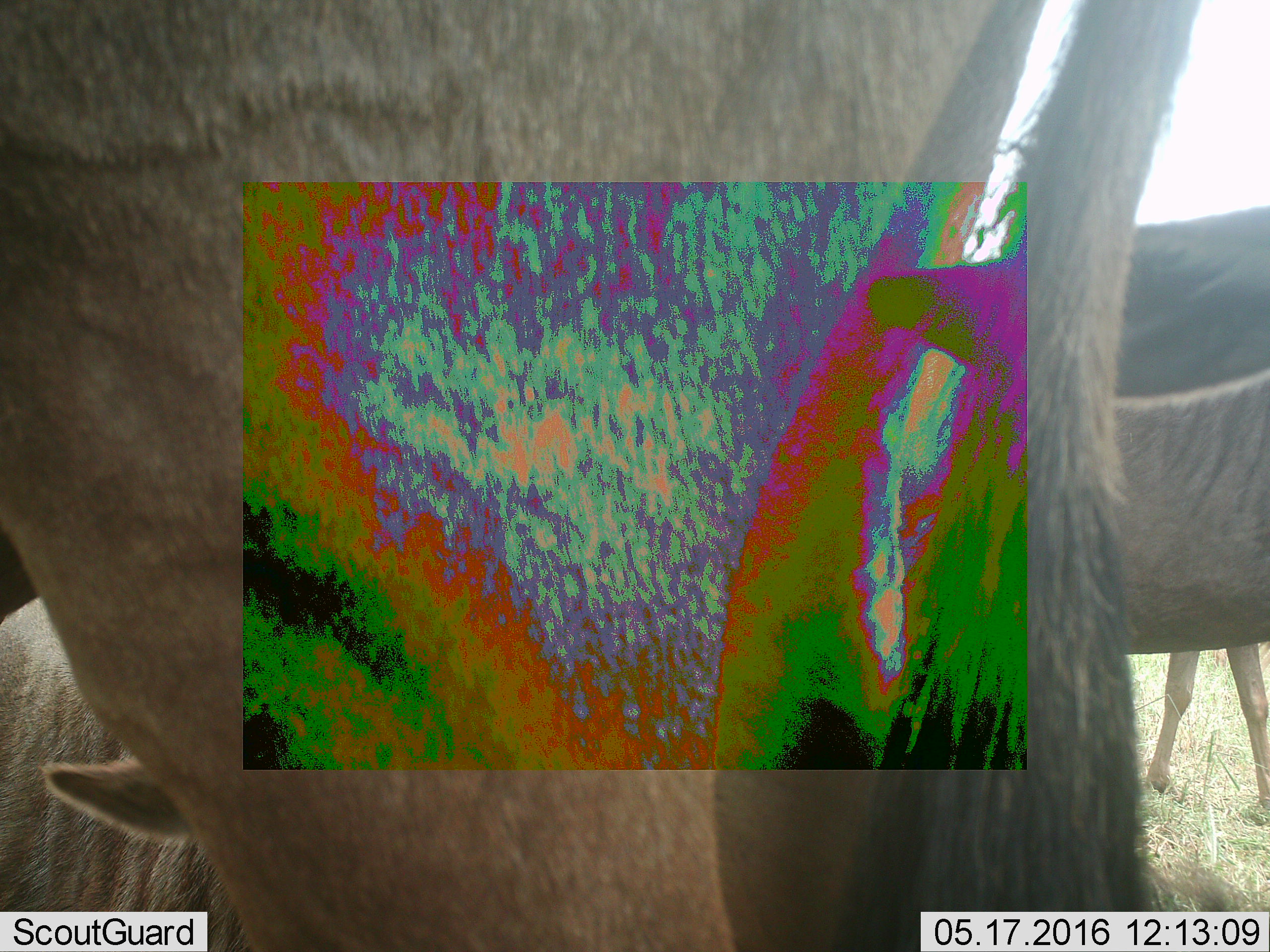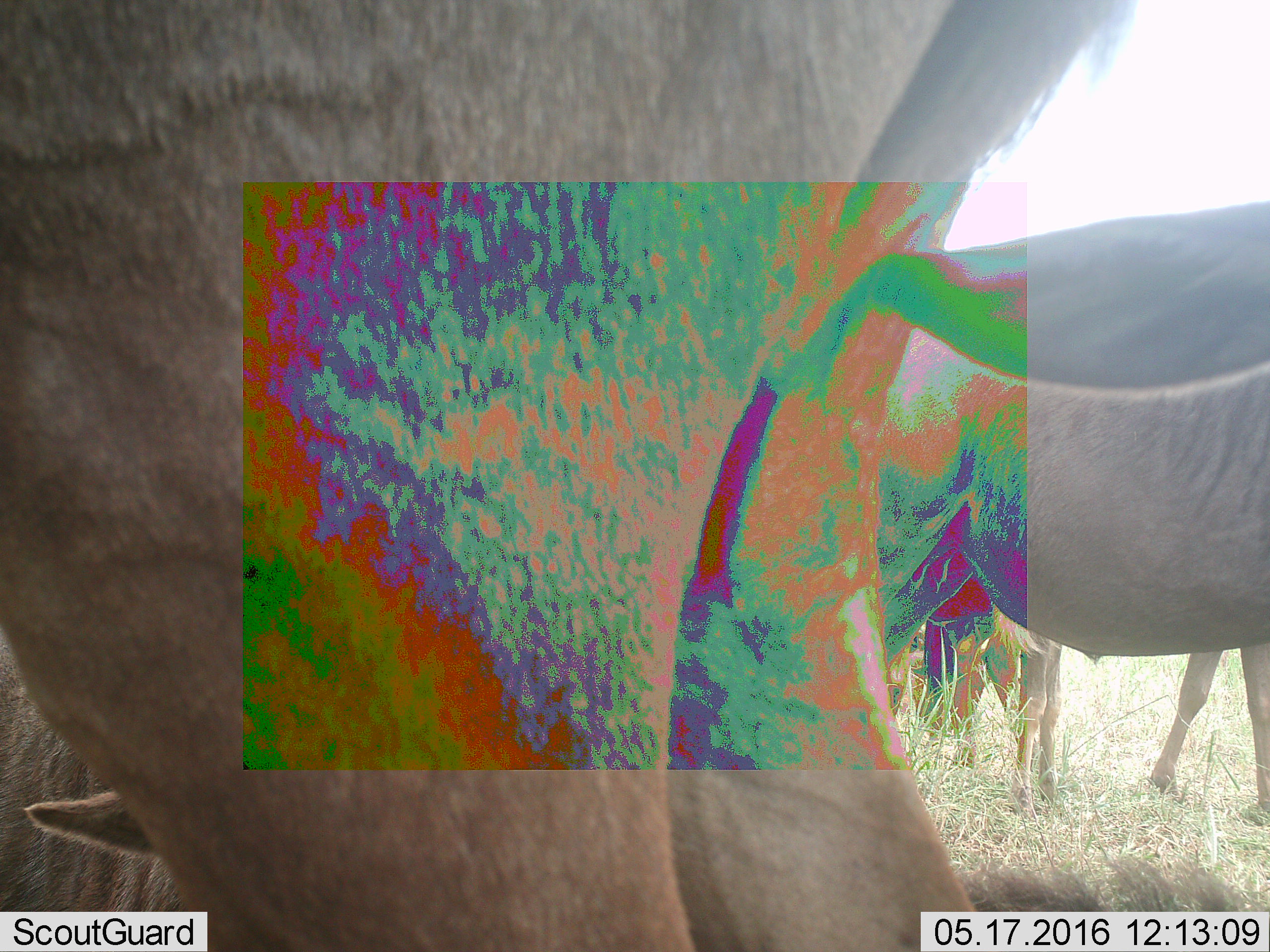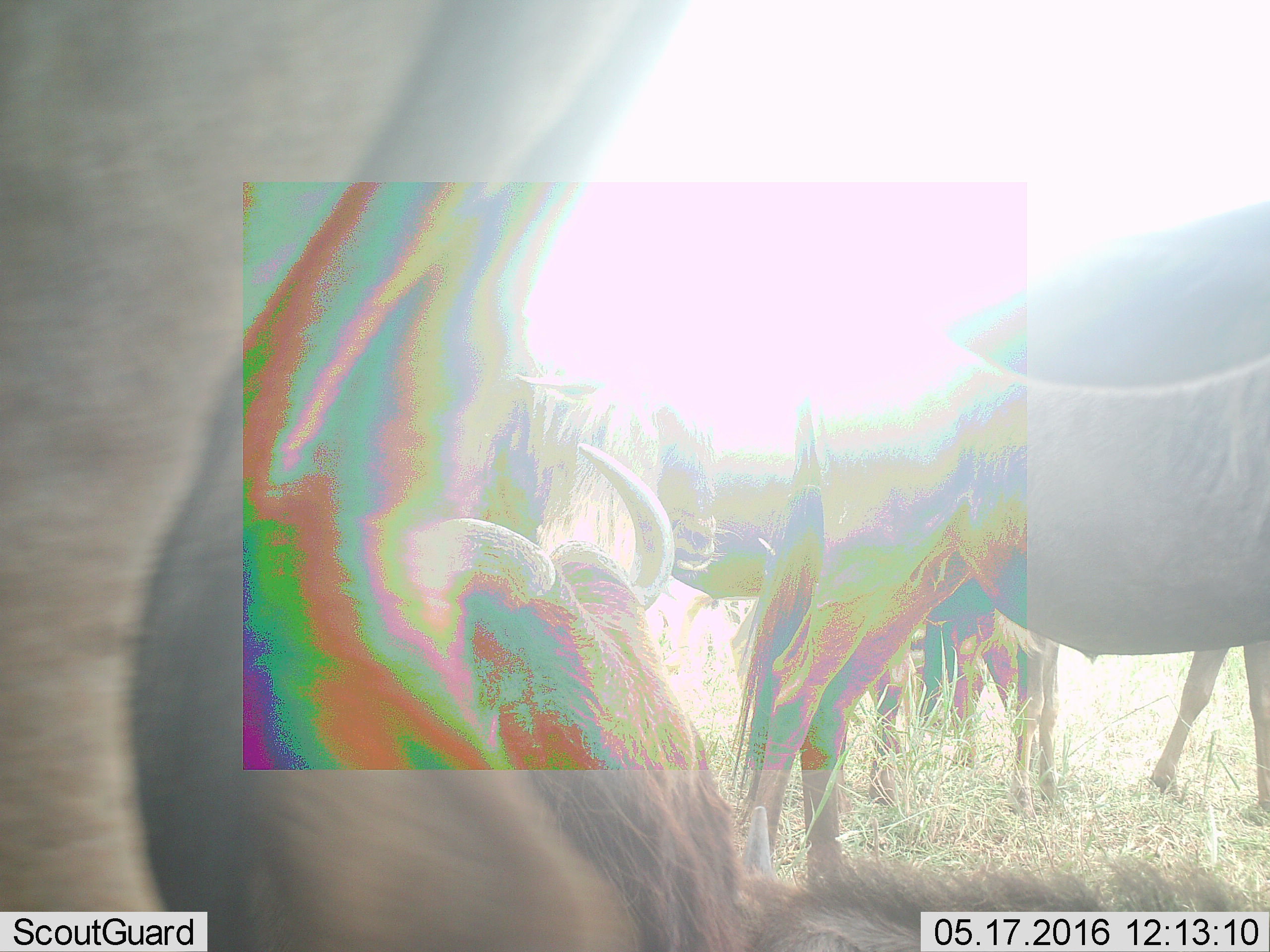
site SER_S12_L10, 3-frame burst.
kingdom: Animalia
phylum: Chordata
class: Mammalia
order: Artiodactyla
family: Bovidae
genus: Connochaetes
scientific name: Connochaetes taurinus taurinus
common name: blue wildebeest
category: wildebeestblue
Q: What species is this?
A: Wildebeestblue (blue wildebeest) (Connochaetes taurinus taurinus).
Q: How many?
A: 4.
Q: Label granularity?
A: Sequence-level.